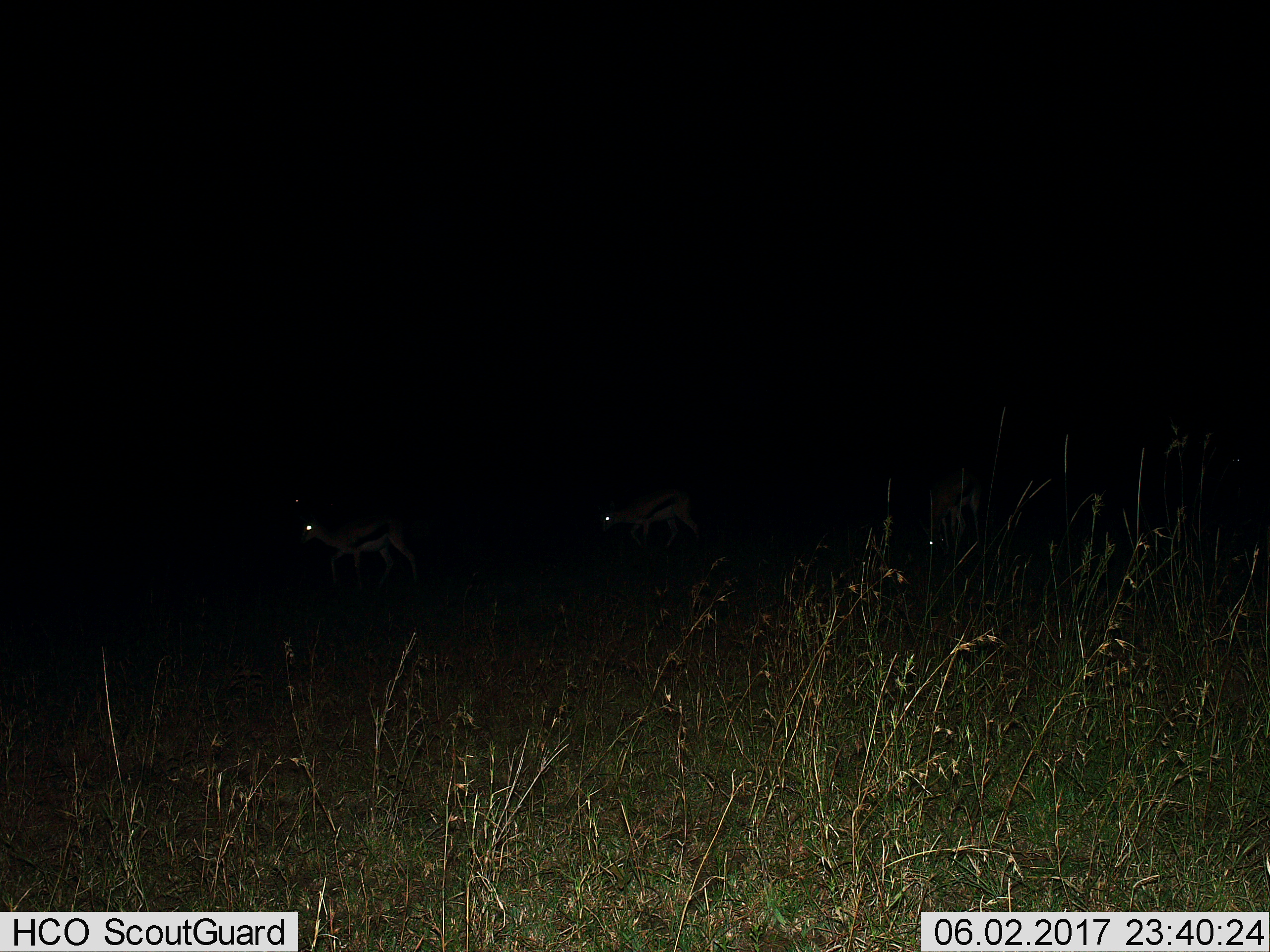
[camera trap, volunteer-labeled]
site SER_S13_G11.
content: unidentified animal